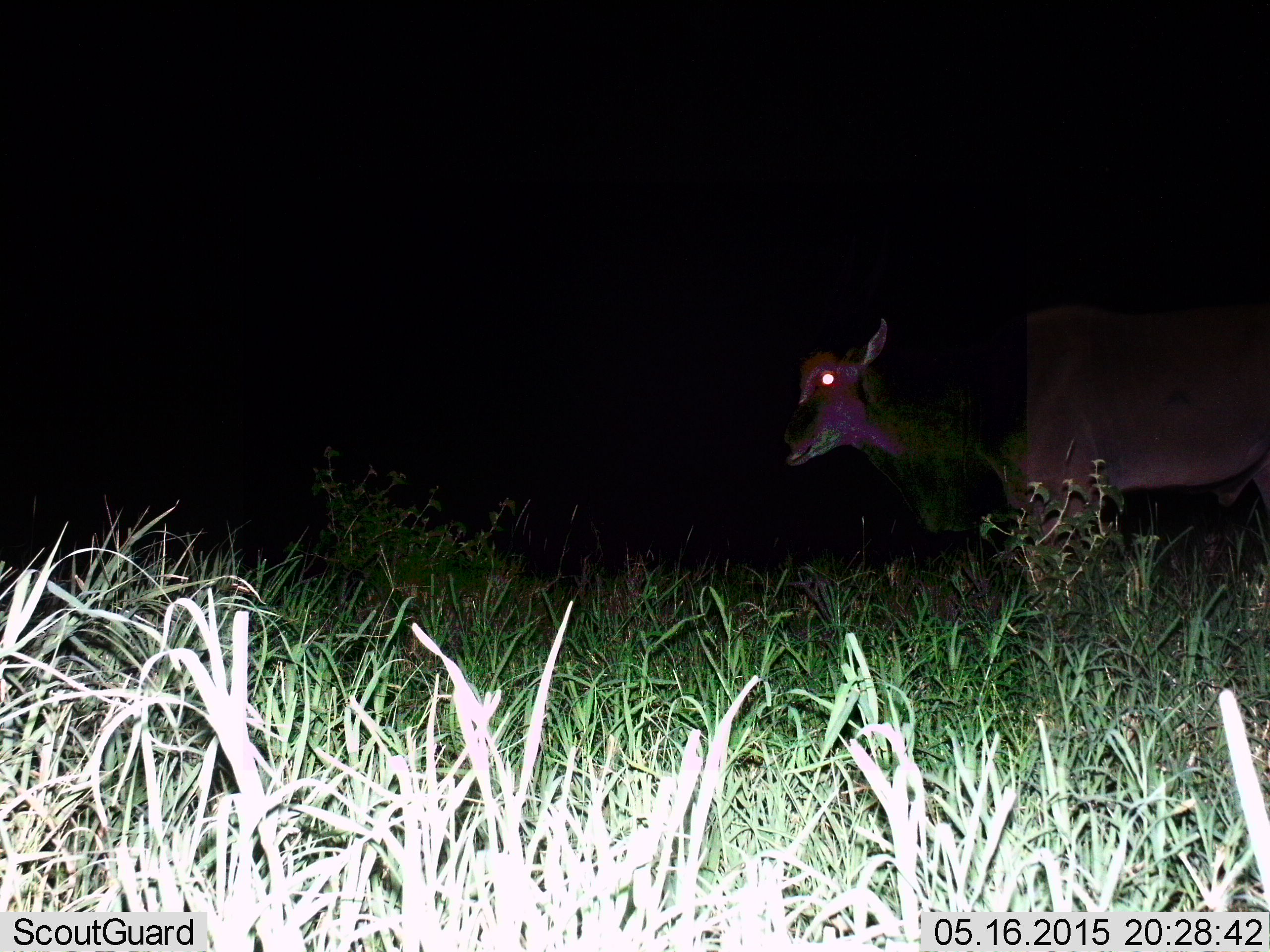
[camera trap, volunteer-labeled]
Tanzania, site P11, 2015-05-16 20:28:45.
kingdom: Animalia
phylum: Chordata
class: Mammalia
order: Artiodactyla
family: Bovidae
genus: Tragelaphus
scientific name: Tragelaphus oryx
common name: eland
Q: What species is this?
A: Eland (Tragelaphus oryx).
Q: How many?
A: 1.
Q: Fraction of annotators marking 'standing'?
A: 89%.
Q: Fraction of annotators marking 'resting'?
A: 0%.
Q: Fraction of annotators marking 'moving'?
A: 11%.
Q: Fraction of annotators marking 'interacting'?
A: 0%.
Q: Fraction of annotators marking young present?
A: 0%.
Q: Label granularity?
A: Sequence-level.